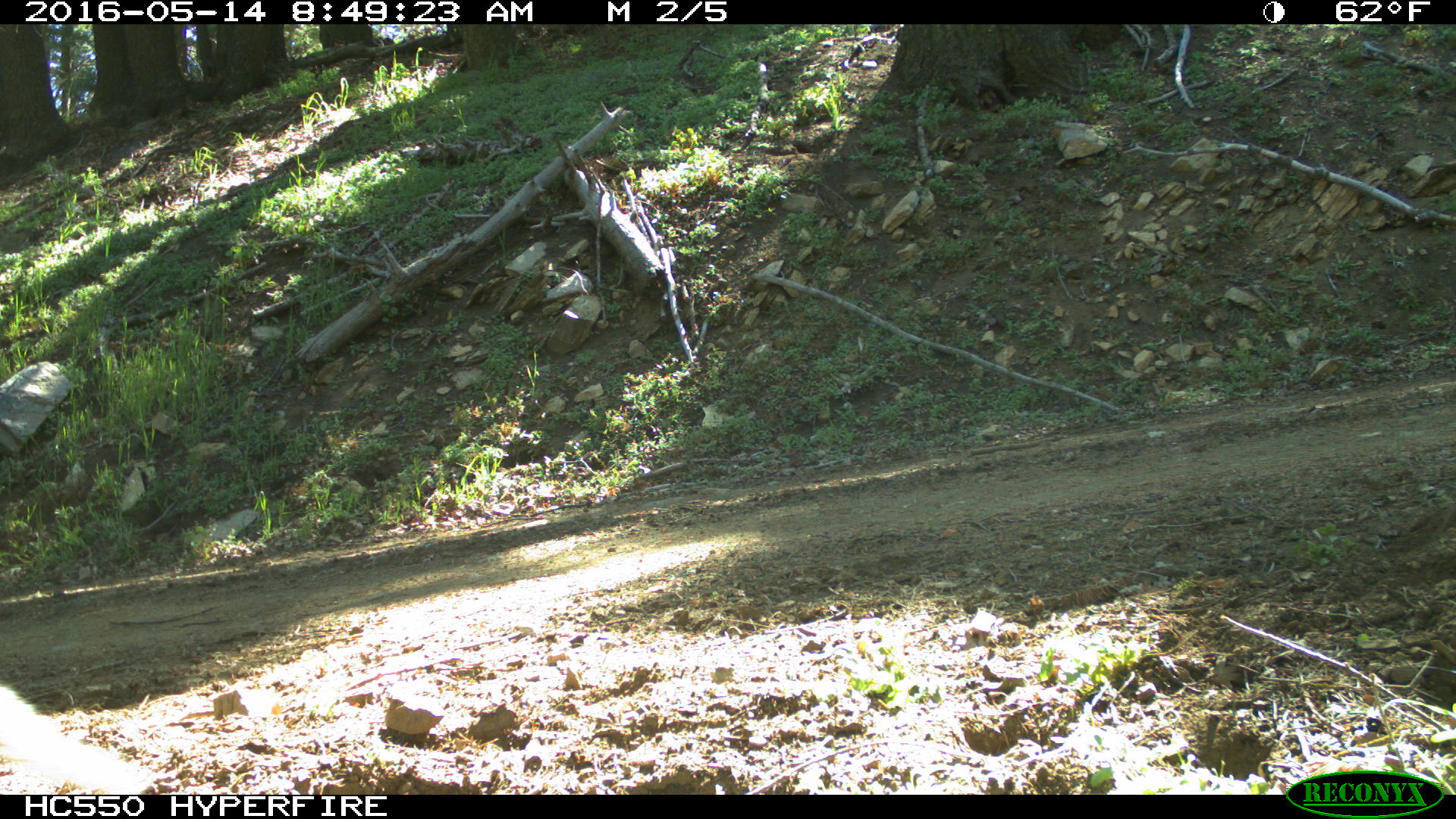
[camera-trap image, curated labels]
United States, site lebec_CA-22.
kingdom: Animalia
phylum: Chordata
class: Mammalia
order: Rodentia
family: Sciuridae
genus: Sciurus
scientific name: Sciurus carolinensis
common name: eastern gray squirrel